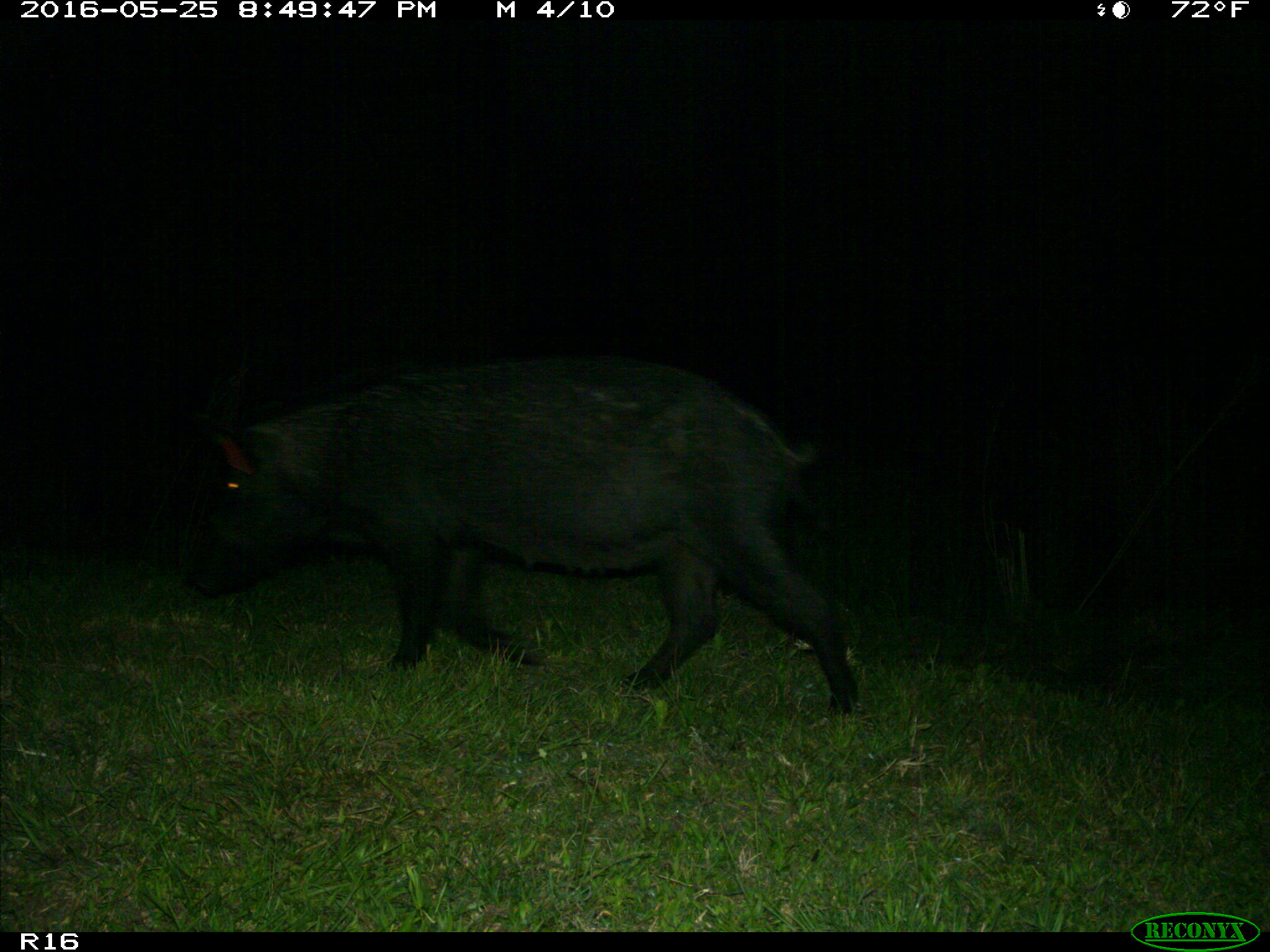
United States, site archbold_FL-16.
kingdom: Animalia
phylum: Chordata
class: Mammalia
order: Artiodactyla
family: Suidae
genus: Sus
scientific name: Sus scrofa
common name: wild boar